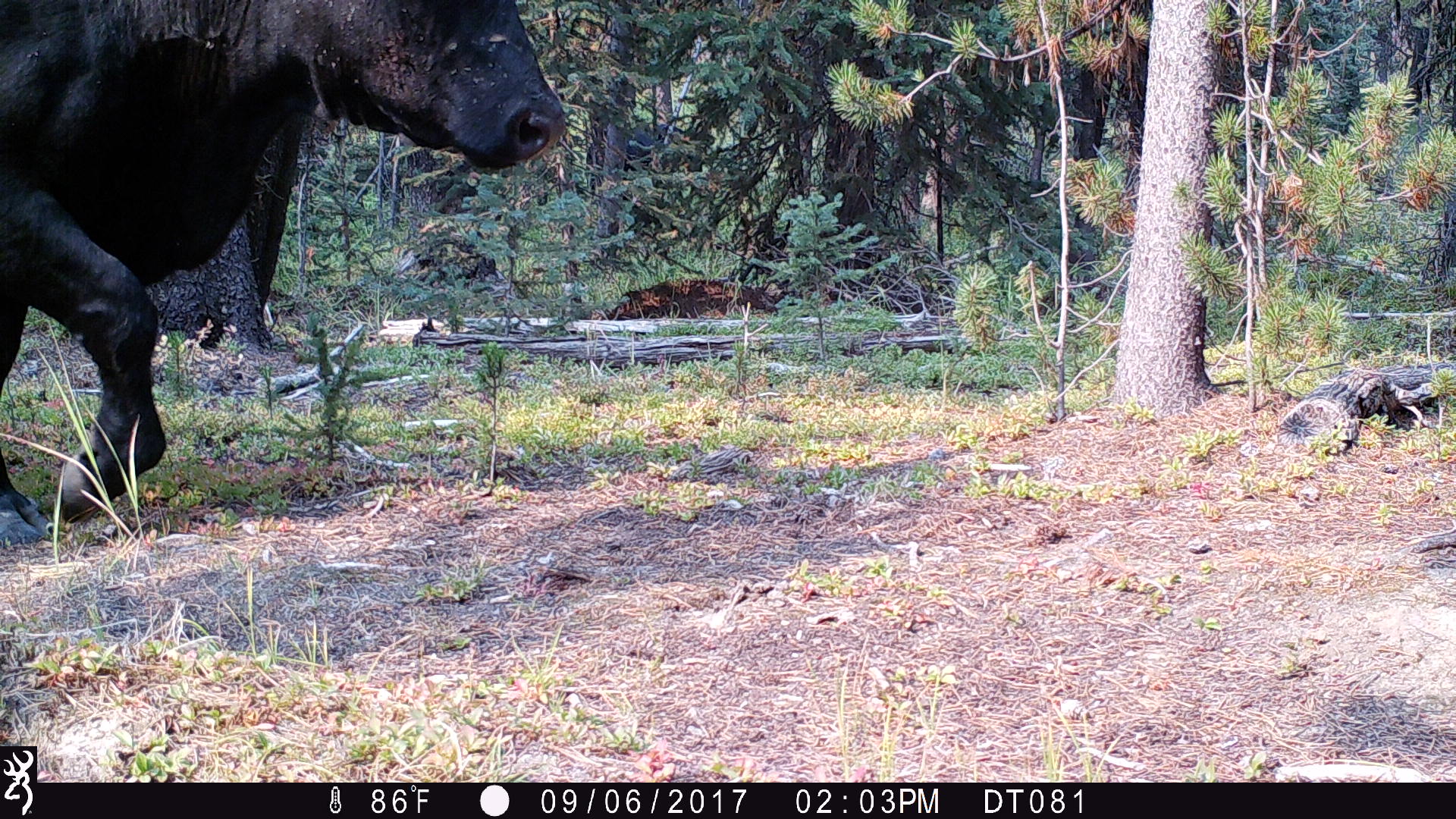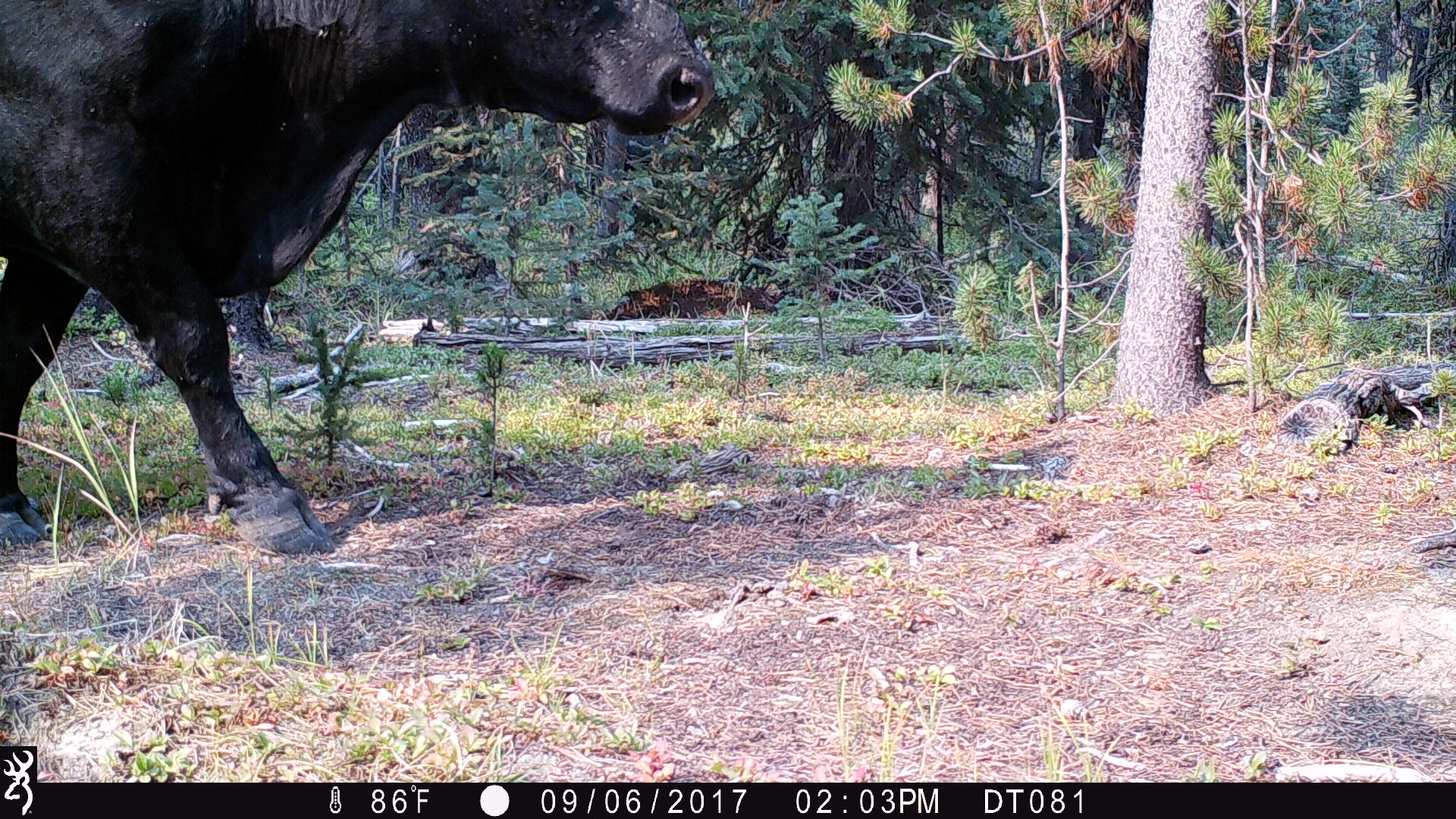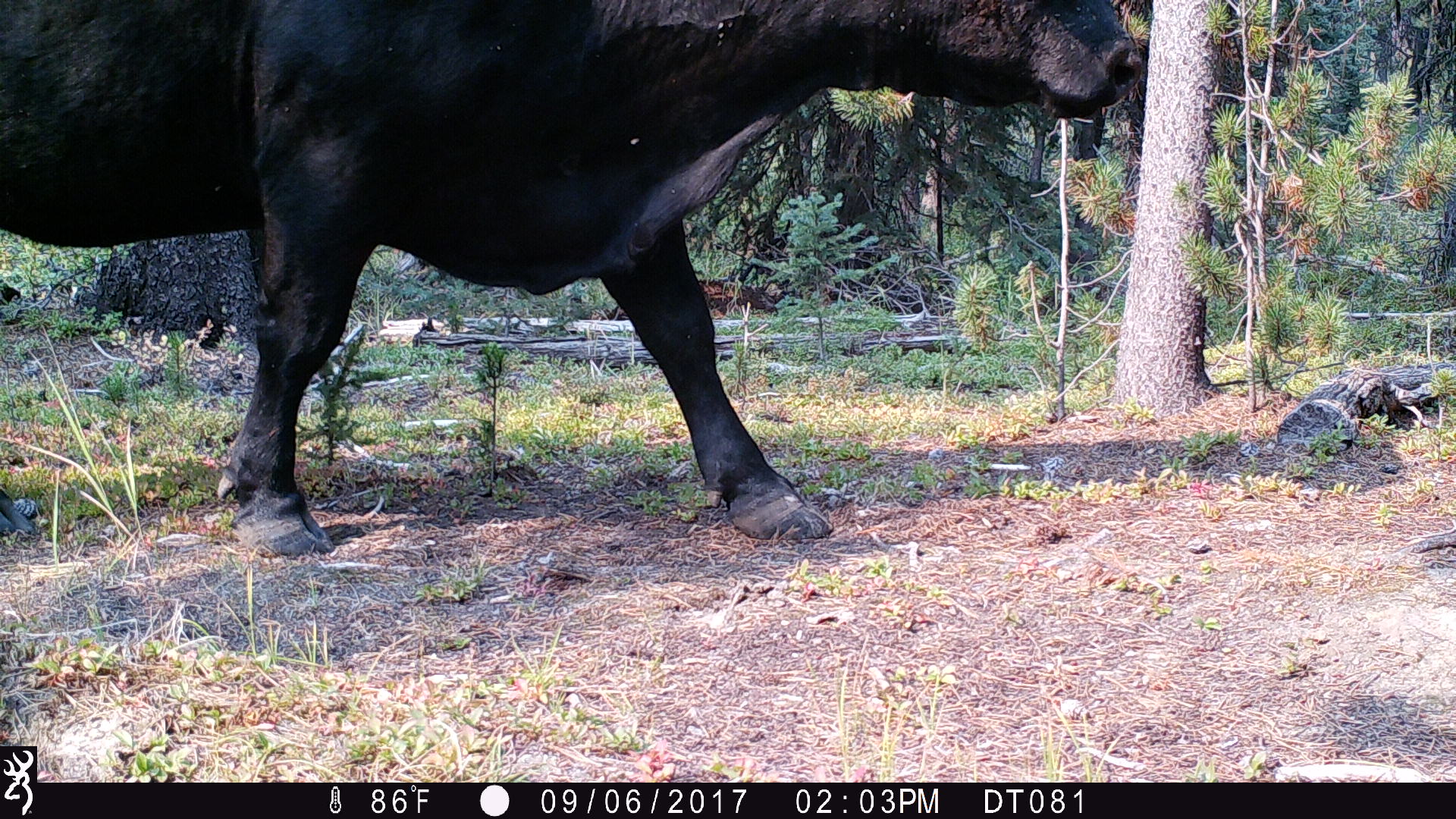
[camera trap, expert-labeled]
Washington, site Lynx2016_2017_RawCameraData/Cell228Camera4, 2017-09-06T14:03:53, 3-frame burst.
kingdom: Animalia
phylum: Chordata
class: Mammalia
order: Artiodactyla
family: Bovidae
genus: Bos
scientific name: Bos taurus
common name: domestic cattle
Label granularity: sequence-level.